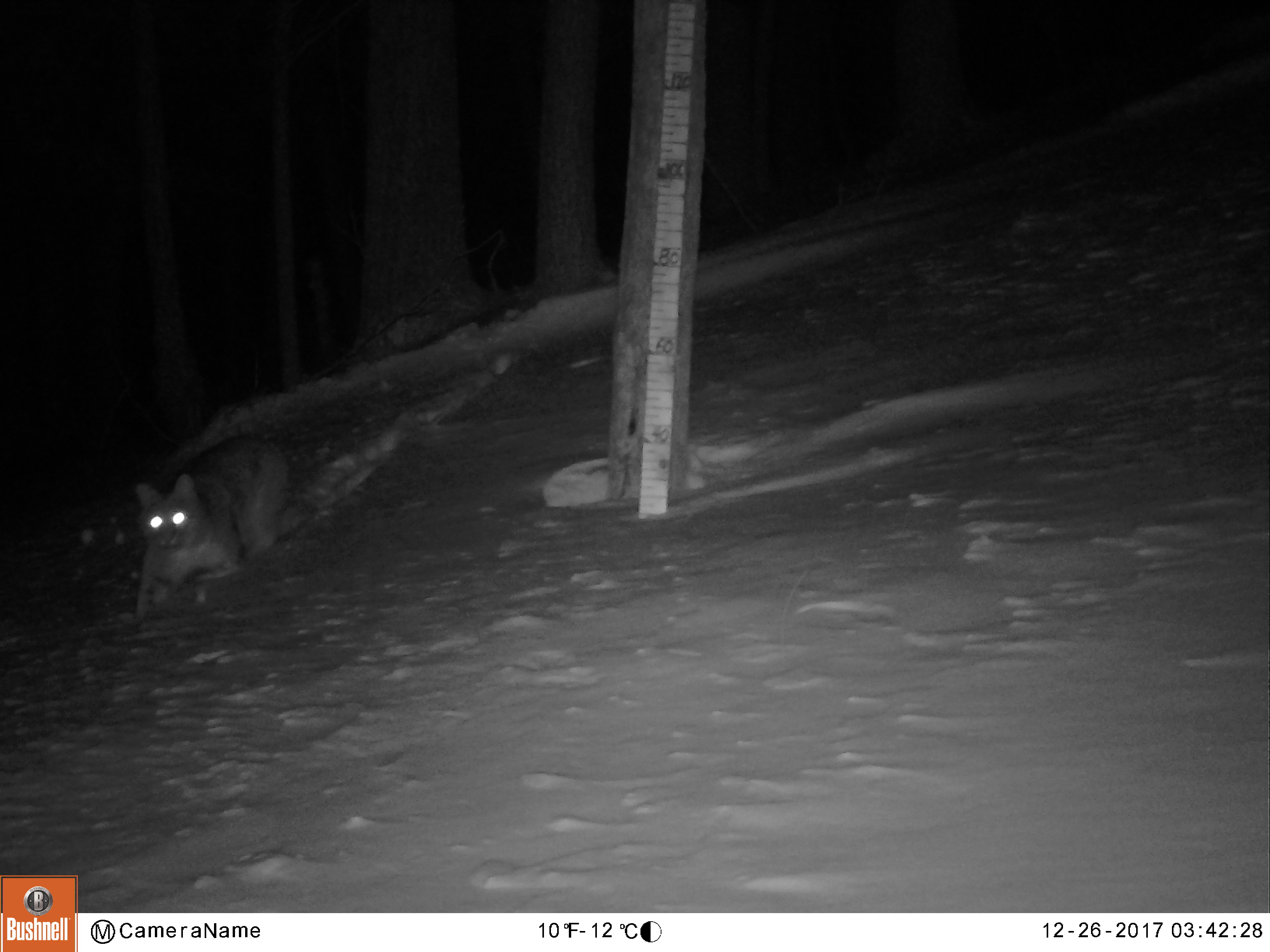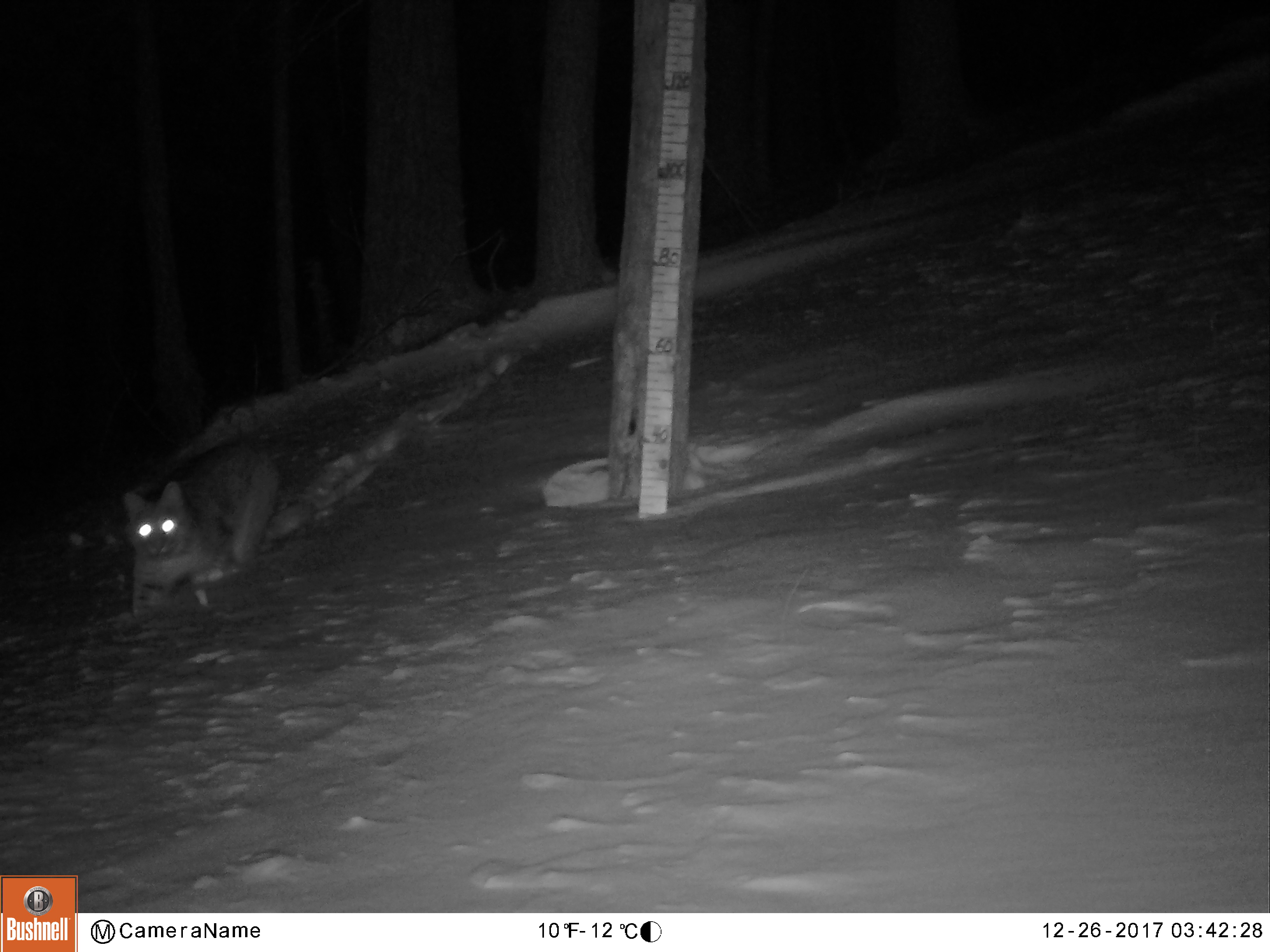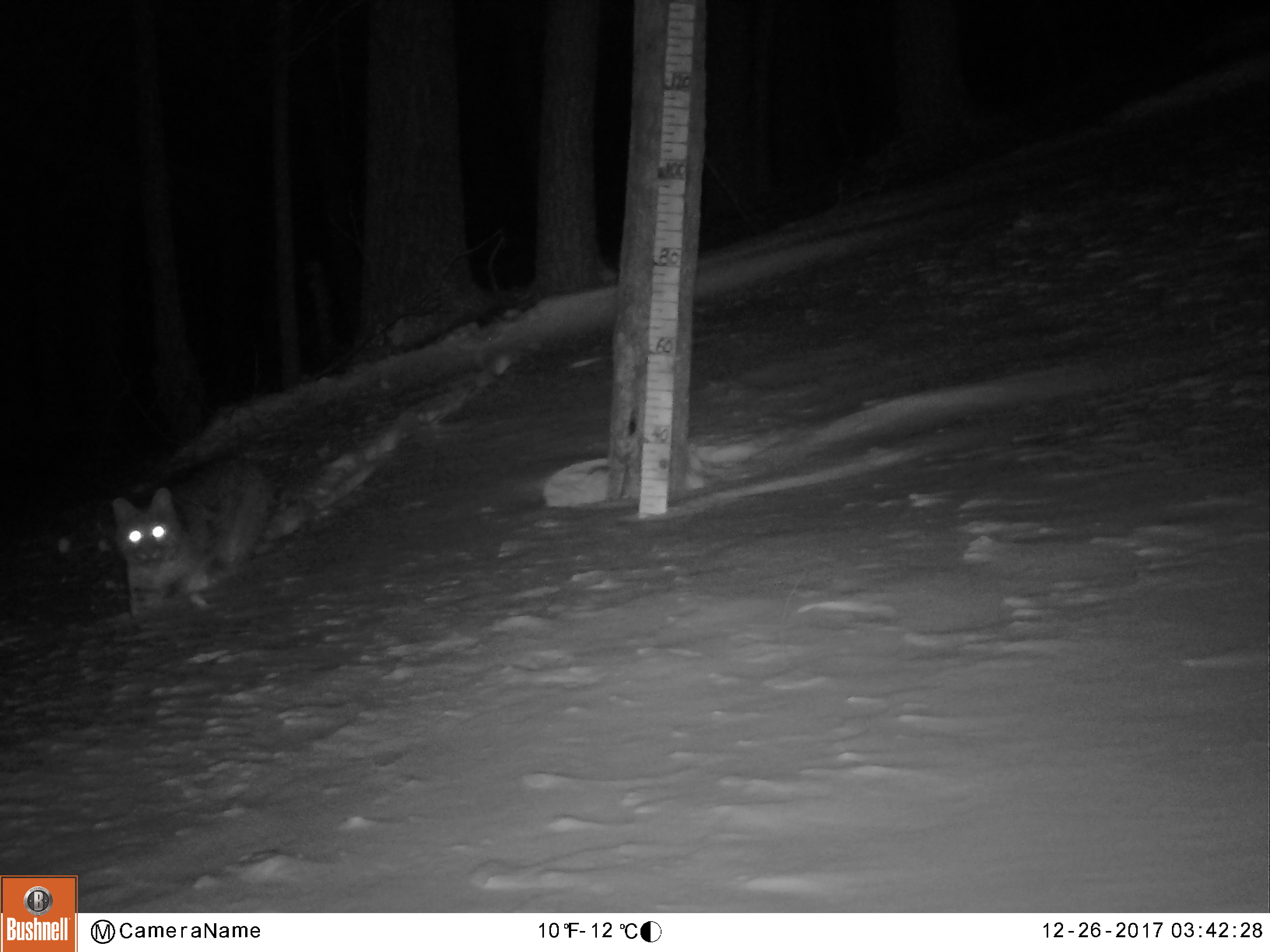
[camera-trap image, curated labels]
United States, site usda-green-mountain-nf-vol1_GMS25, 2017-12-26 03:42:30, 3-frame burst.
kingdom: Animalia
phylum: Chordata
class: Mammalia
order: Carnivora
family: Felidae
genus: Lynx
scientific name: Lynx rufus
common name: bobcat